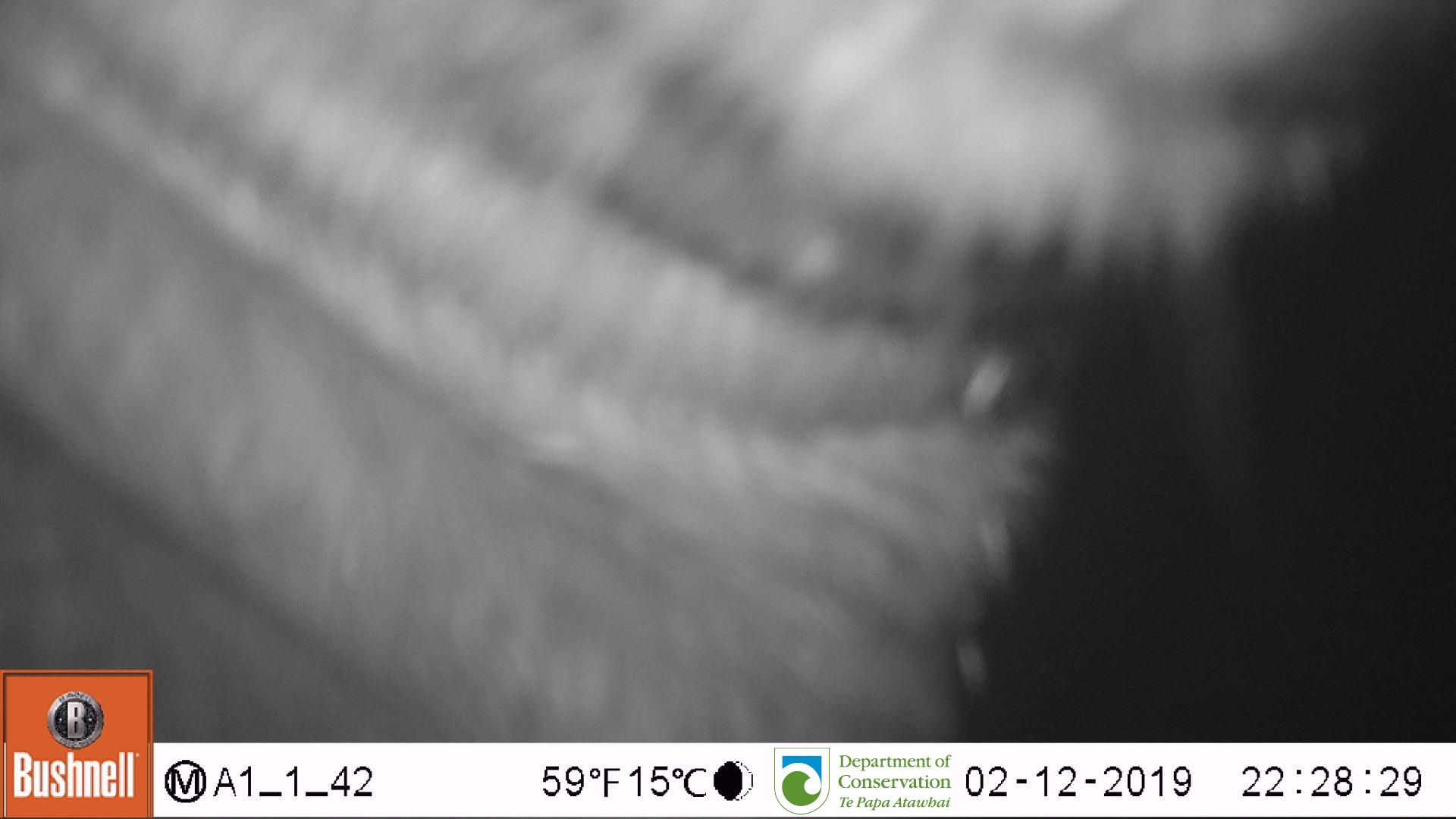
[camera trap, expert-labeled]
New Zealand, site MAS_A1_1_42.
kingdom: Animalia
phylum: Chordata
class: Mammalia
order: Carnivora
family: Otariidae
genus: Phocarctos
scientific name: Phocarctos hookeri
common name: new zealand sea lion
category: sealion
Sealion (new zealand sea lion) (Phocarctos hookeri).